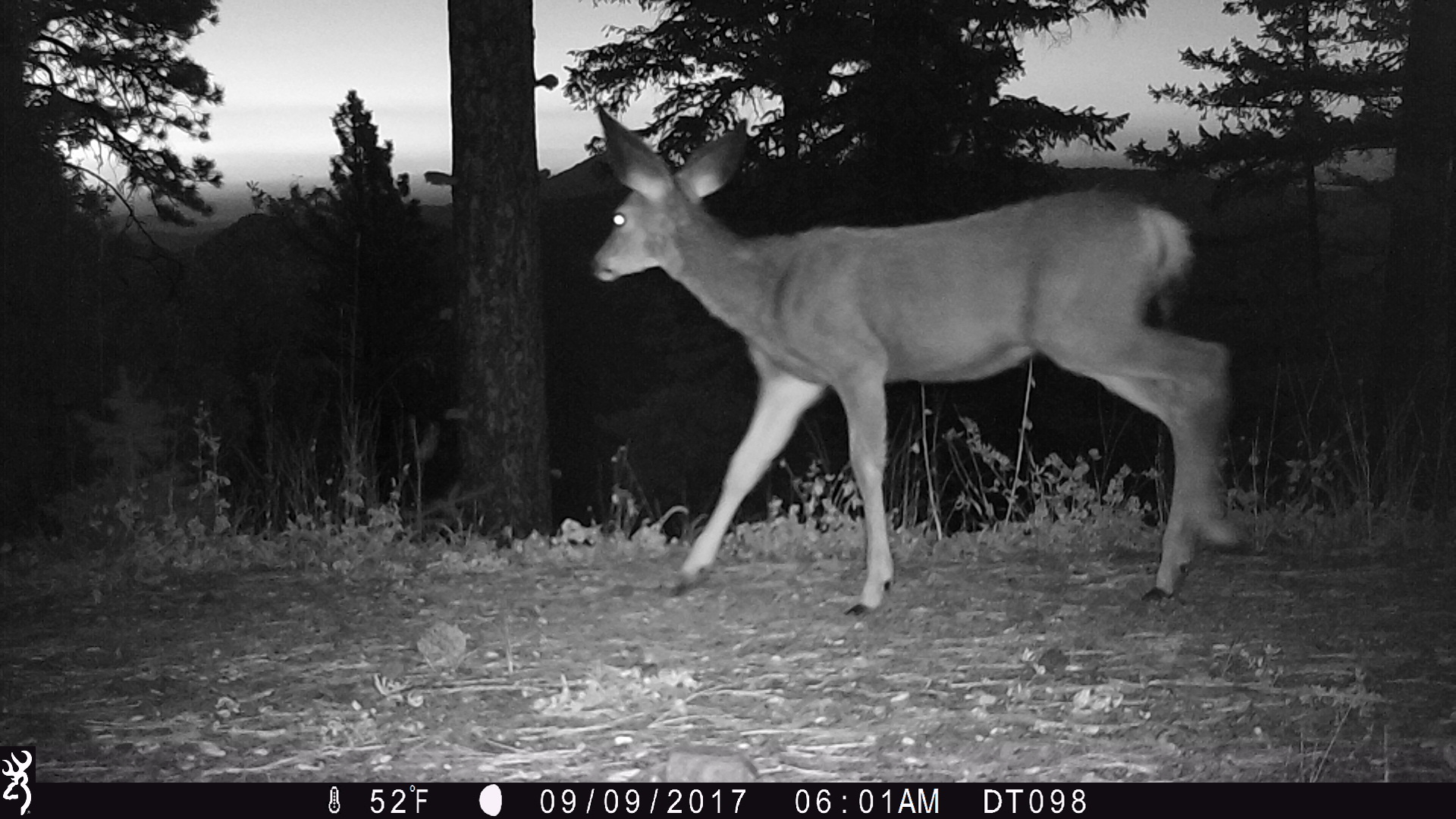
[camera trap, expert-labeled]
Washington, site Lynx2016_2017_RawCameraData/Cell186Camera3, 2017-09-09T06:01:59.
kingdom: Animalia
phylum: Chordata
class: Mammalia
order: Artiodactyla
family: Cervidae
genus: Odocoileus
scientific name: Odocoileus hemionus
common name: mule deer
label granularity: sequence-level